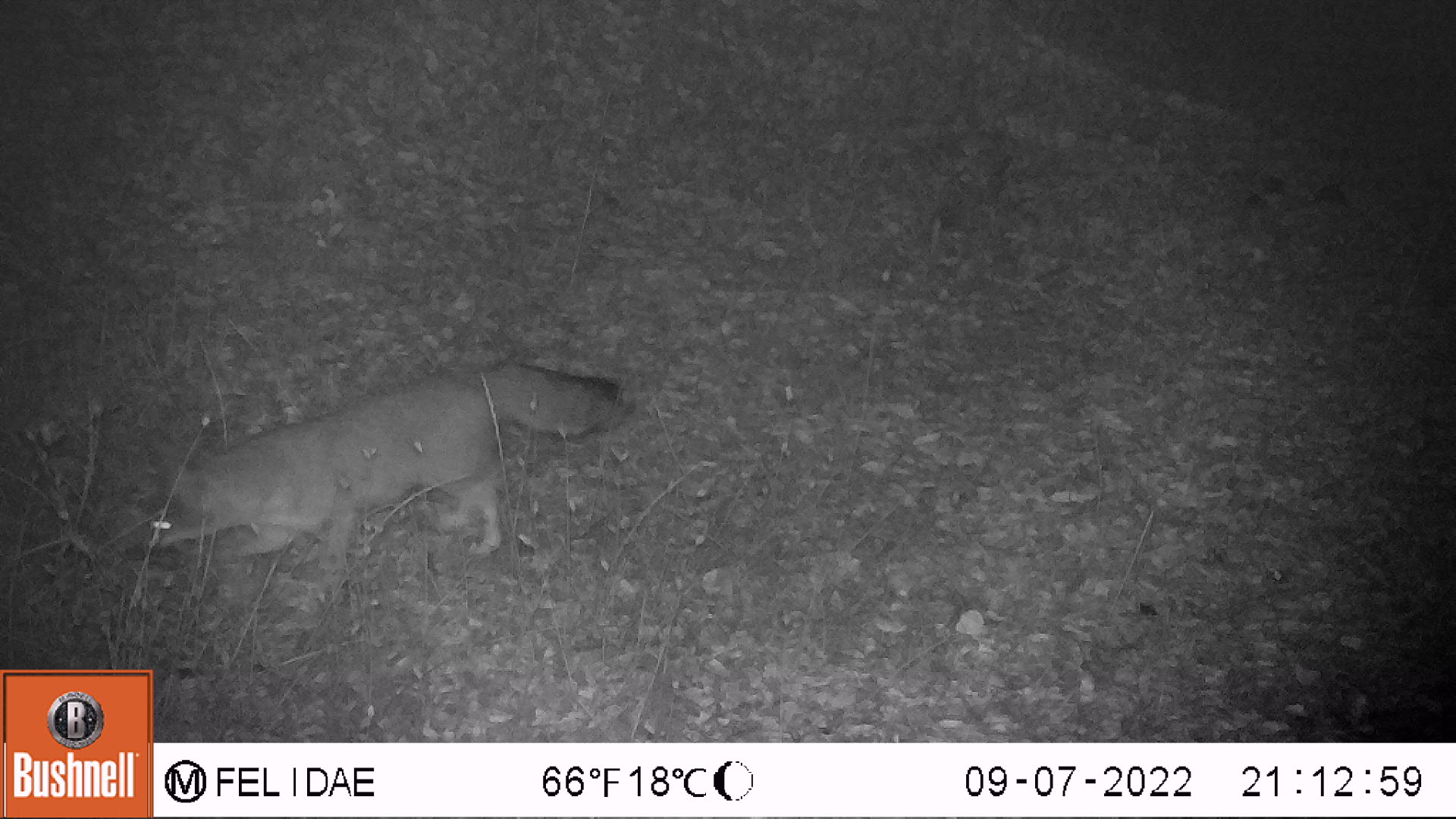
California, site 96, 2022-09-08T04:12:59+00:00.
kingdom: Animalia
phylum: Chordata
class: Mammalia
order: Carnivora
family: Canidae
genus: Urocyon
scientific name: Urocyon cinereoargenteus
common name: gray fox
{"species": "gray fox (Urocyon cinereoargenteus)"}